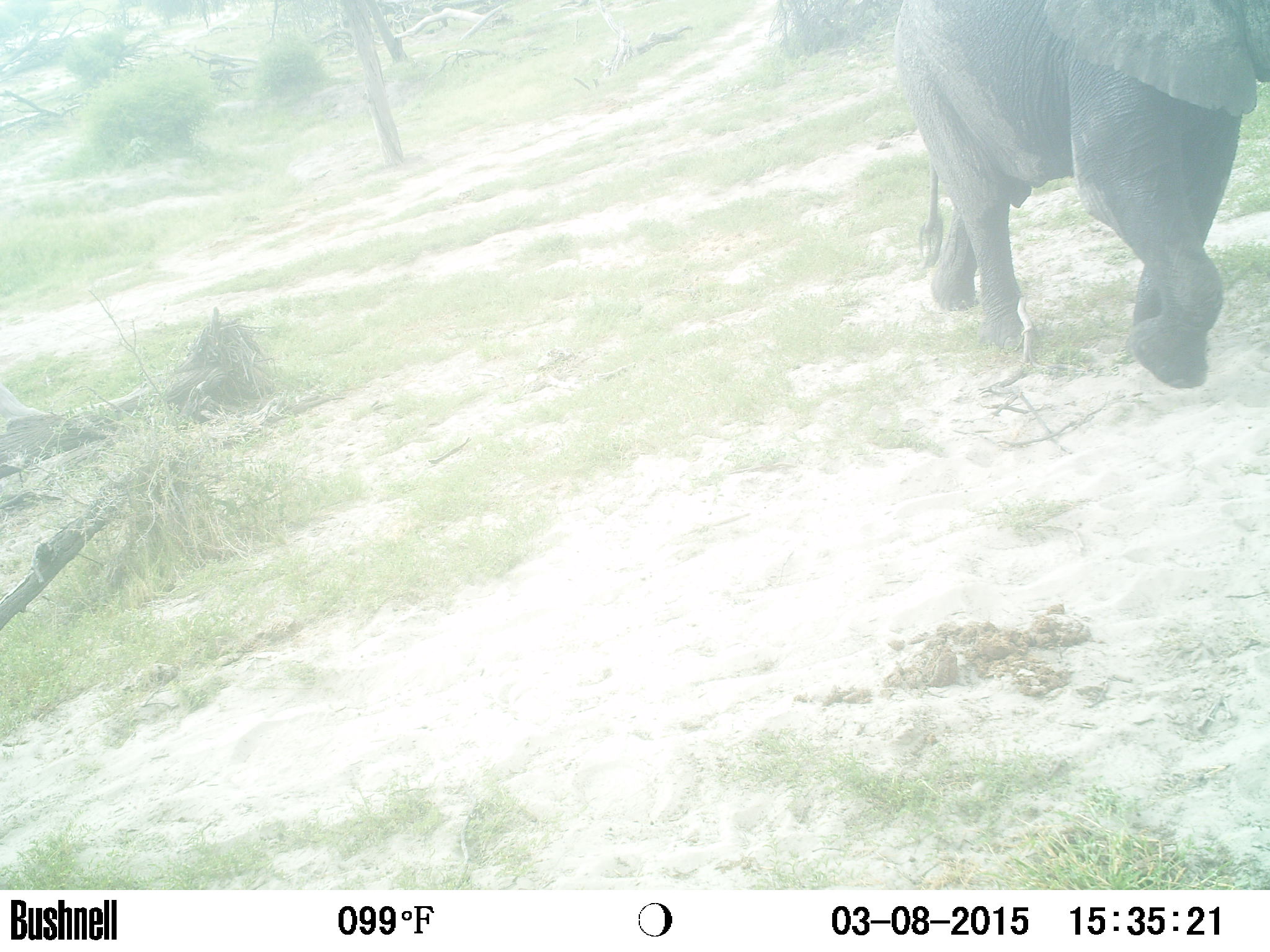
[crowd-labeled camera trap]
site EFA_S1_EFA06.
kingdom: Animalia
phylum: Chordata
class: Mammalia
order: Proboscidea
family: Elephantidae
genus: Loxodonta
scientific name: Loxodonta africana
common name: african bush elephant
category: elephant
Elephant (african bush elephant) (Loxodonta africana), count 1. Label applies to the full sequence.